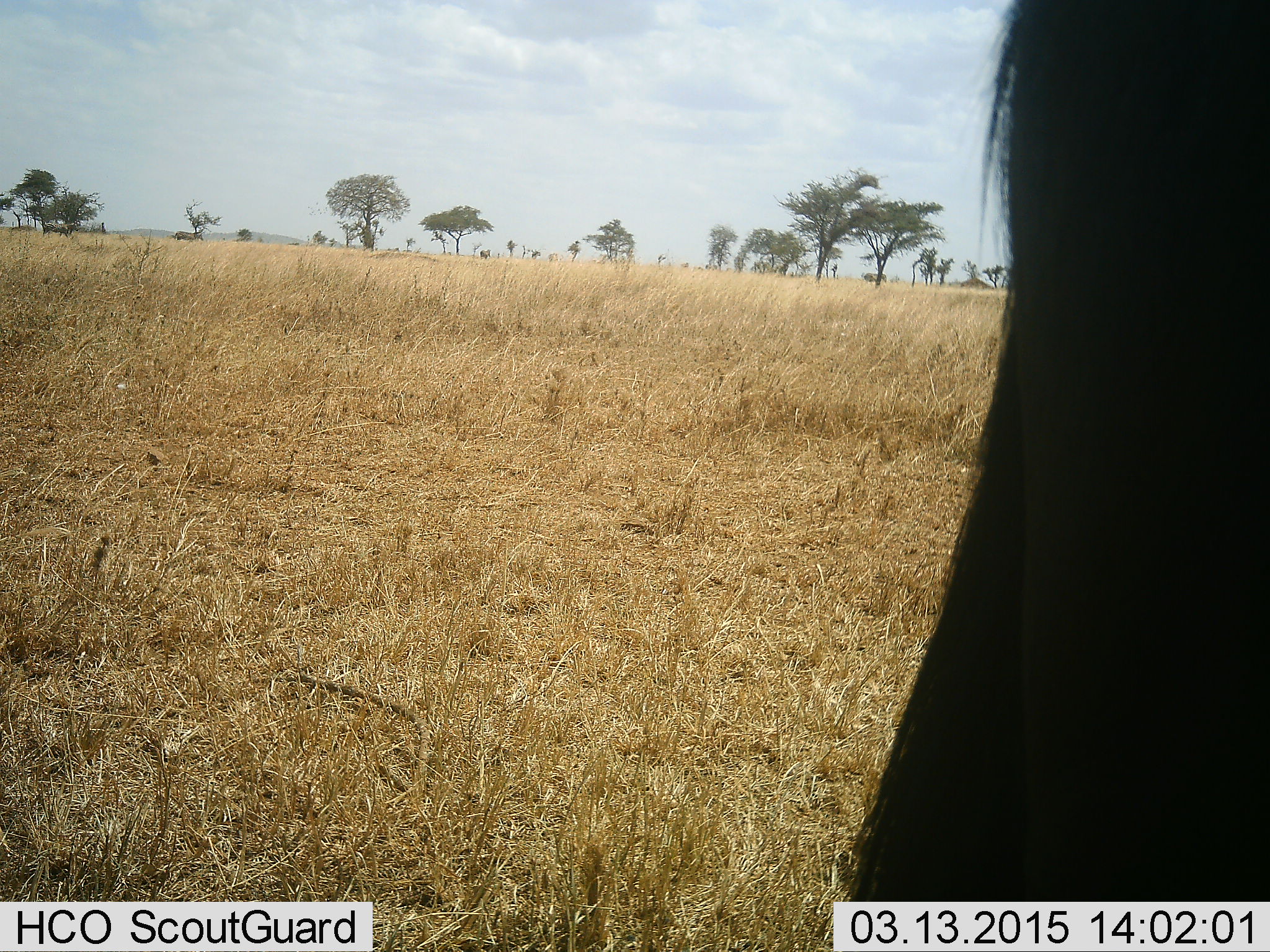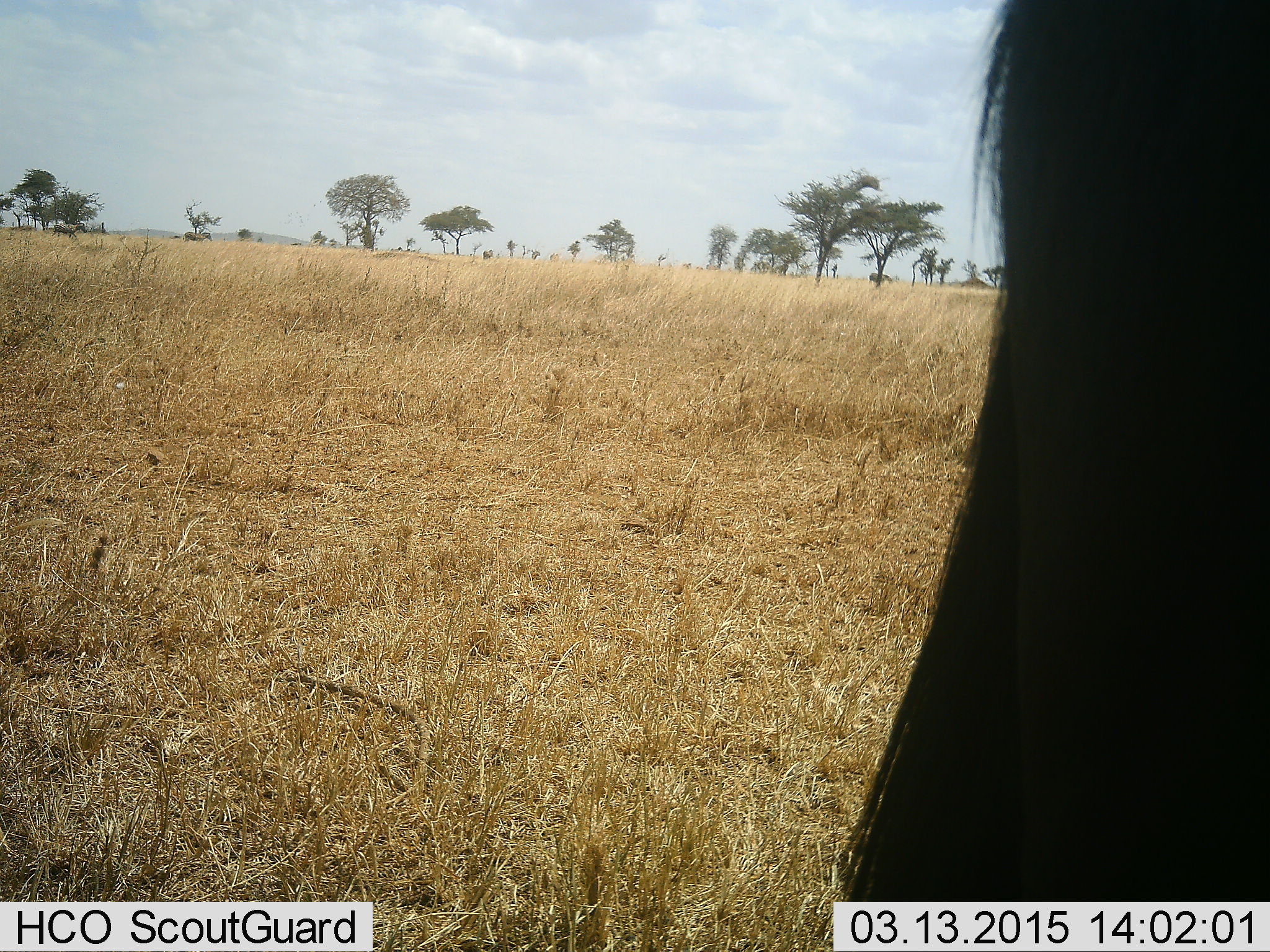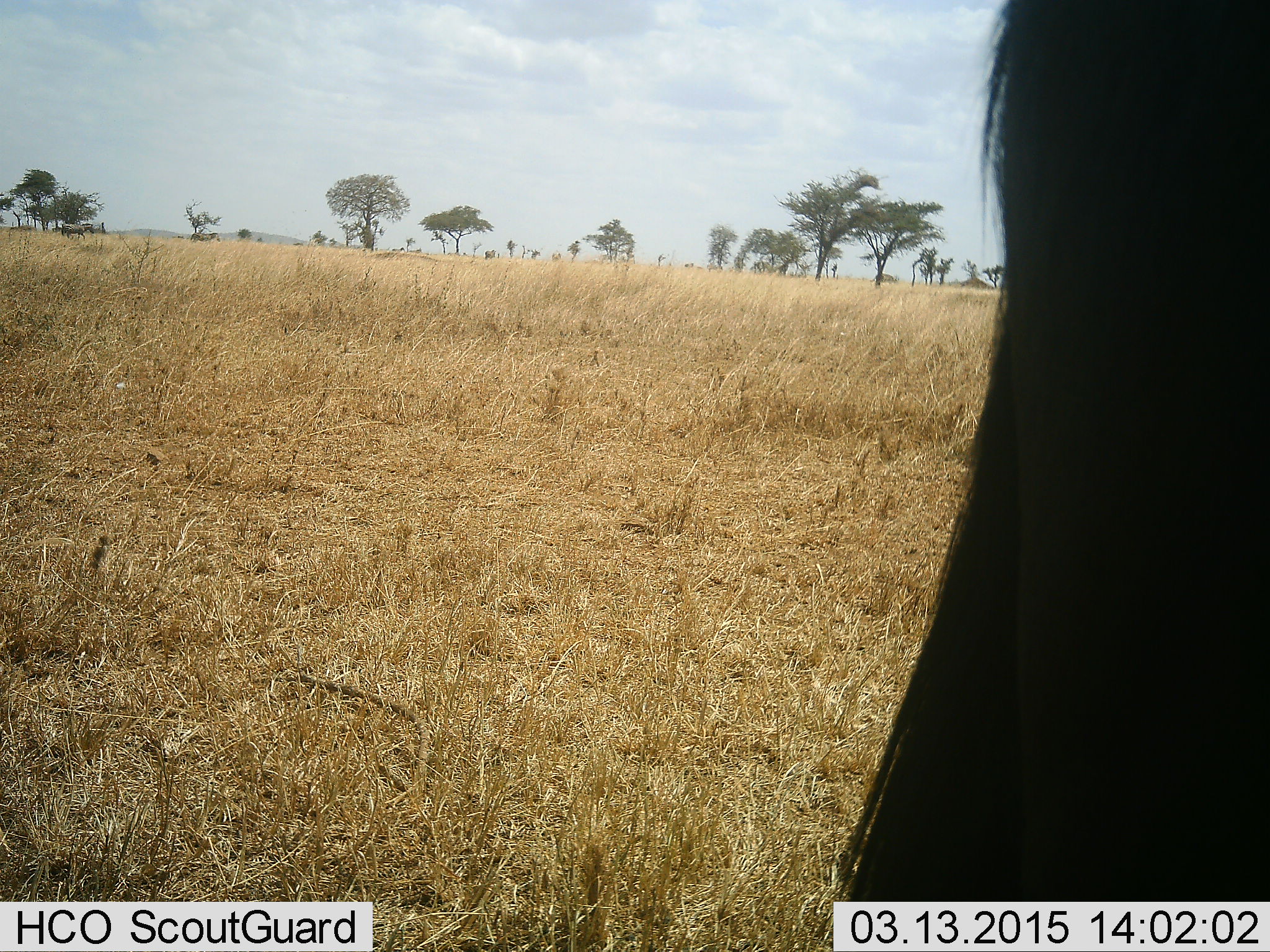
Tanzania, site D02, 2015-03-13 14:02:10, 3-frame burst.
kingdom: Animalia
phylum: Chordata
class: Mammalia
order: Artiodactyla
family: Bovidae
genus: Connochaetes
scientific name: Connochaetes taurinus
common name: blue wildebeest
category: wildebeest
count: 1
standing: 100%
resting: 0%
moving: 10%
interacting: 0%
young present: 0%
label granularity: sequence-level